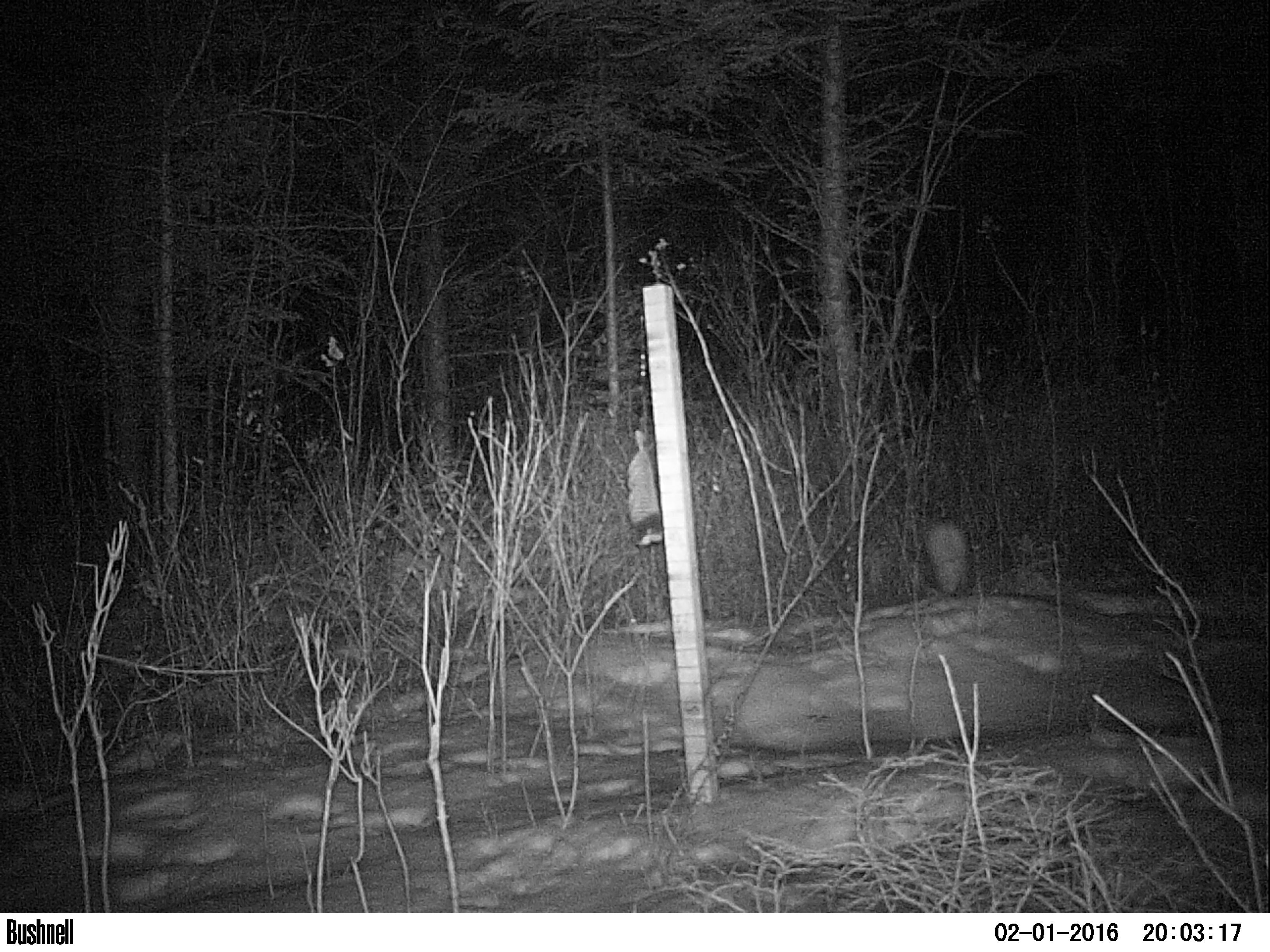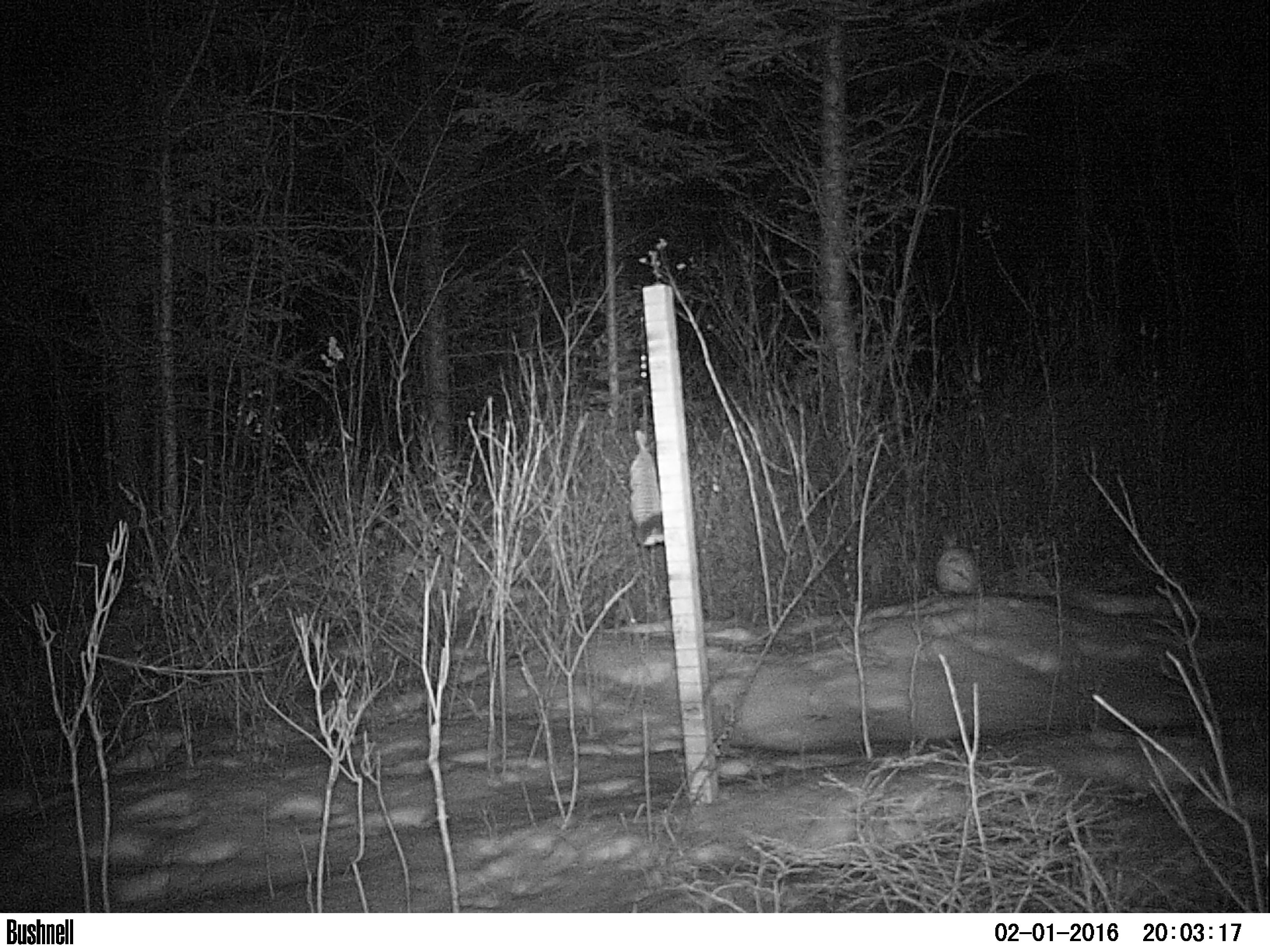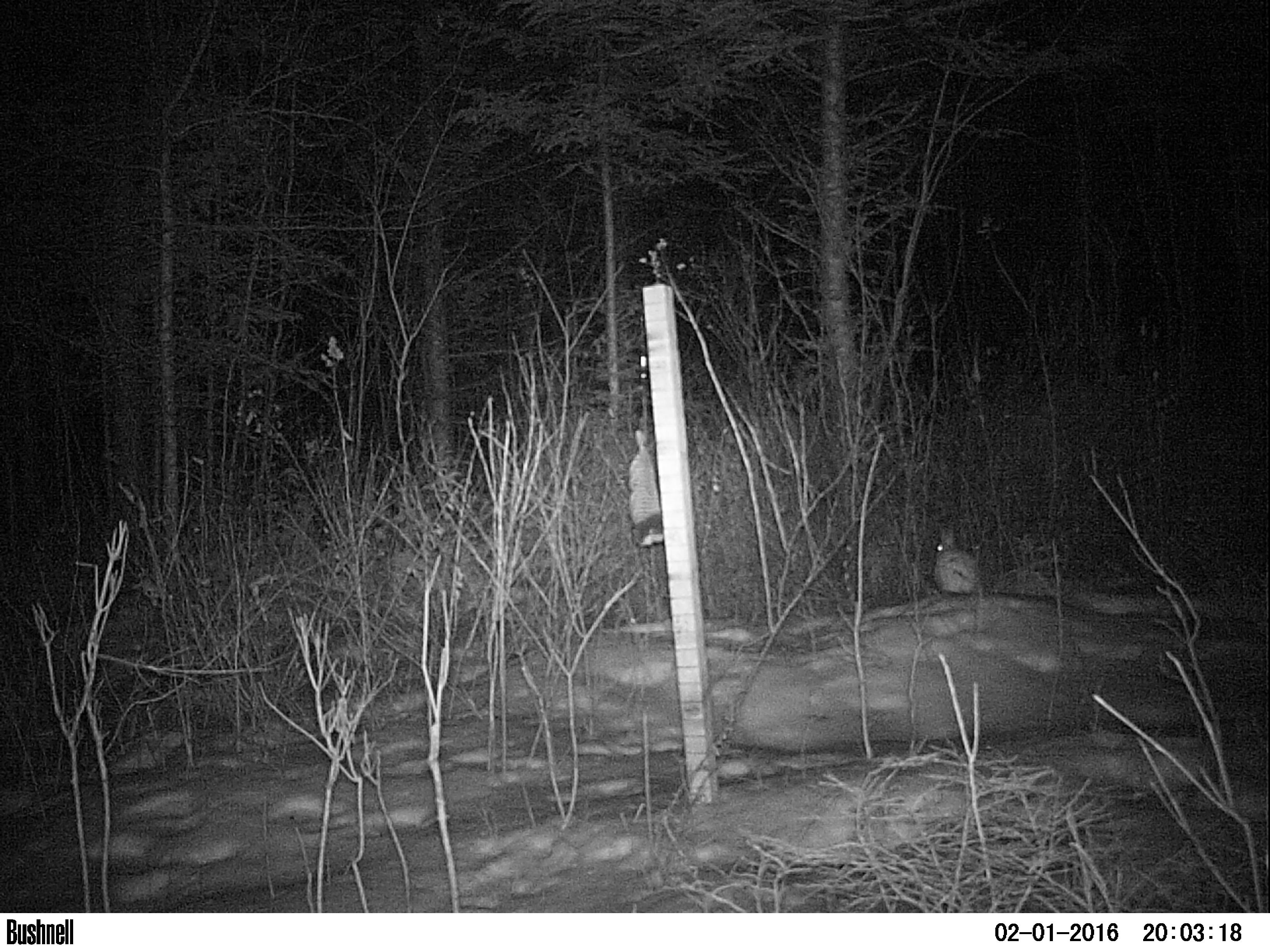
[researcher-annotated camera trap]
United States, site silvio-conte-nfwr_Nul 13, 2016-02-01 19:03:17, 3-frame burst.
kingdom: Animalia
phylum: Chordata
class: Mammalia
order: Lagomorpha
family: Leporidae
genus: Lepus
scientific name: Lepus americanus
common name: snowshoe hare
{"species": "snowshoe hare (Lepus americanus)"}